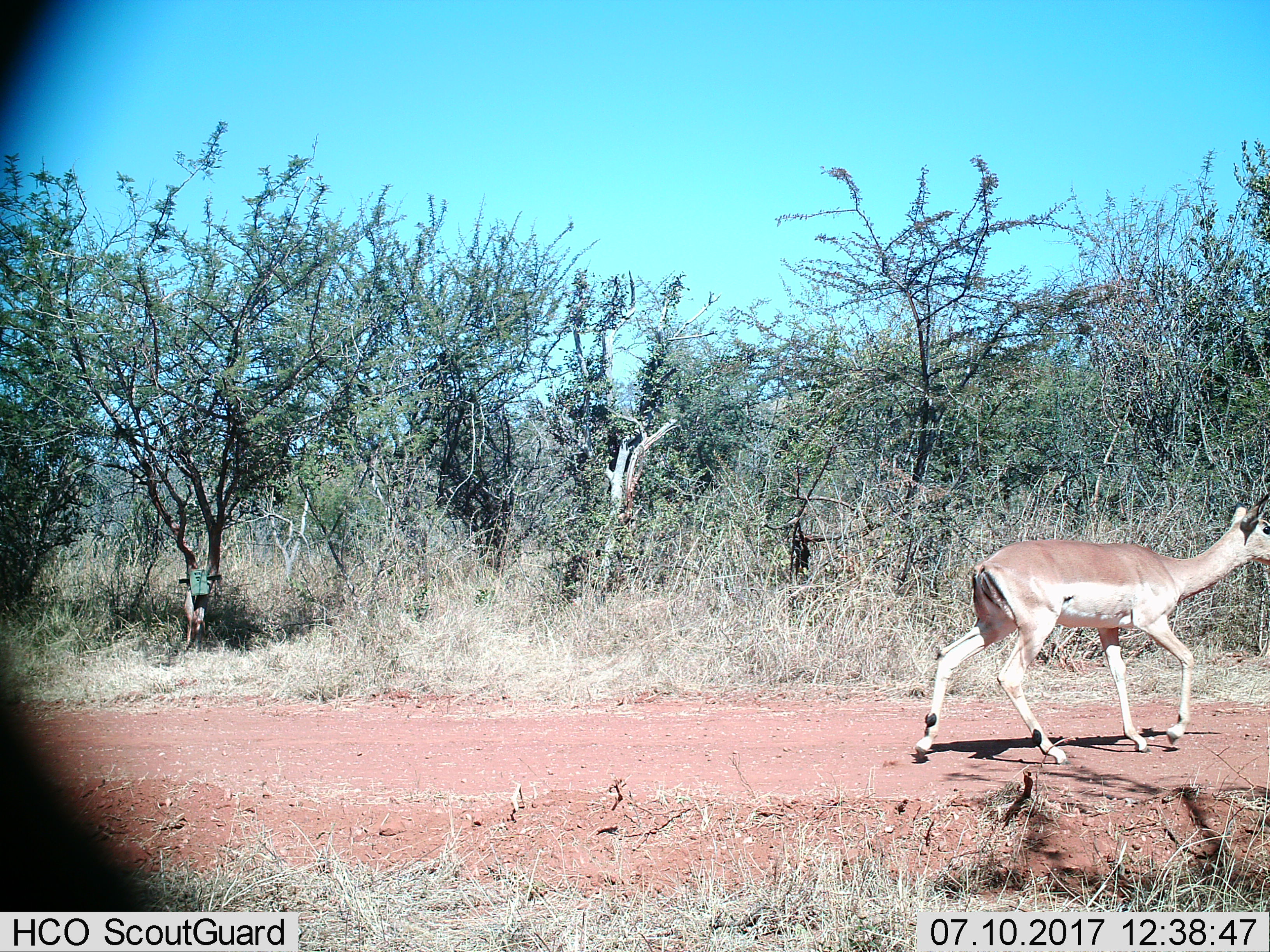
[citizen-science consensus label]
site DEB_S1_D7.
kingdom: Animalia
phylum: Chordata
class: Mammalia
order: Artiodactyla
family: Bovidae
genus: Aepyceros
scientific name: Aepyceros melampus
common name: impala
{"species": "impala (Aepyceros melampus)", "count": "1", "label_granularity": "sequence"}